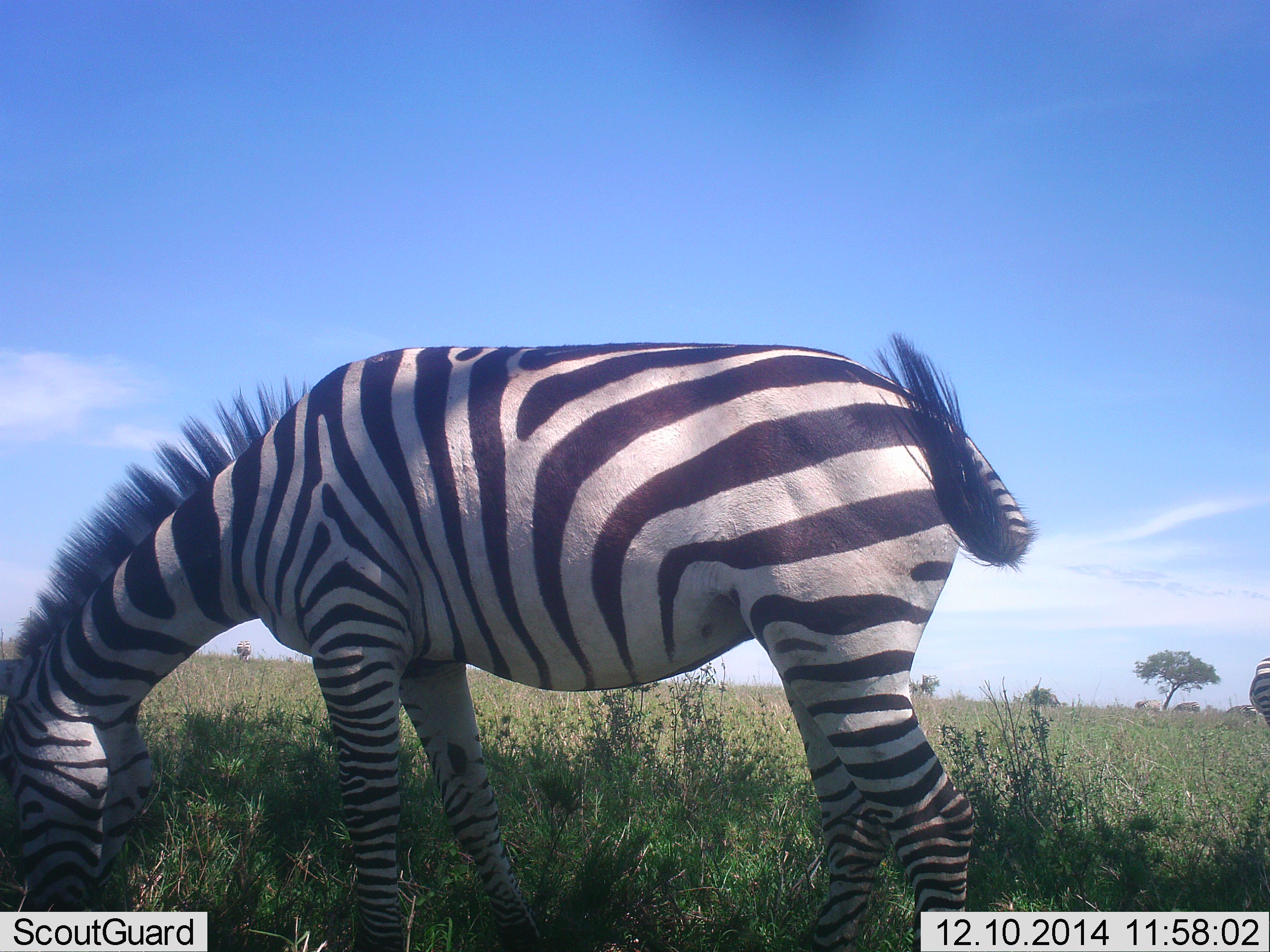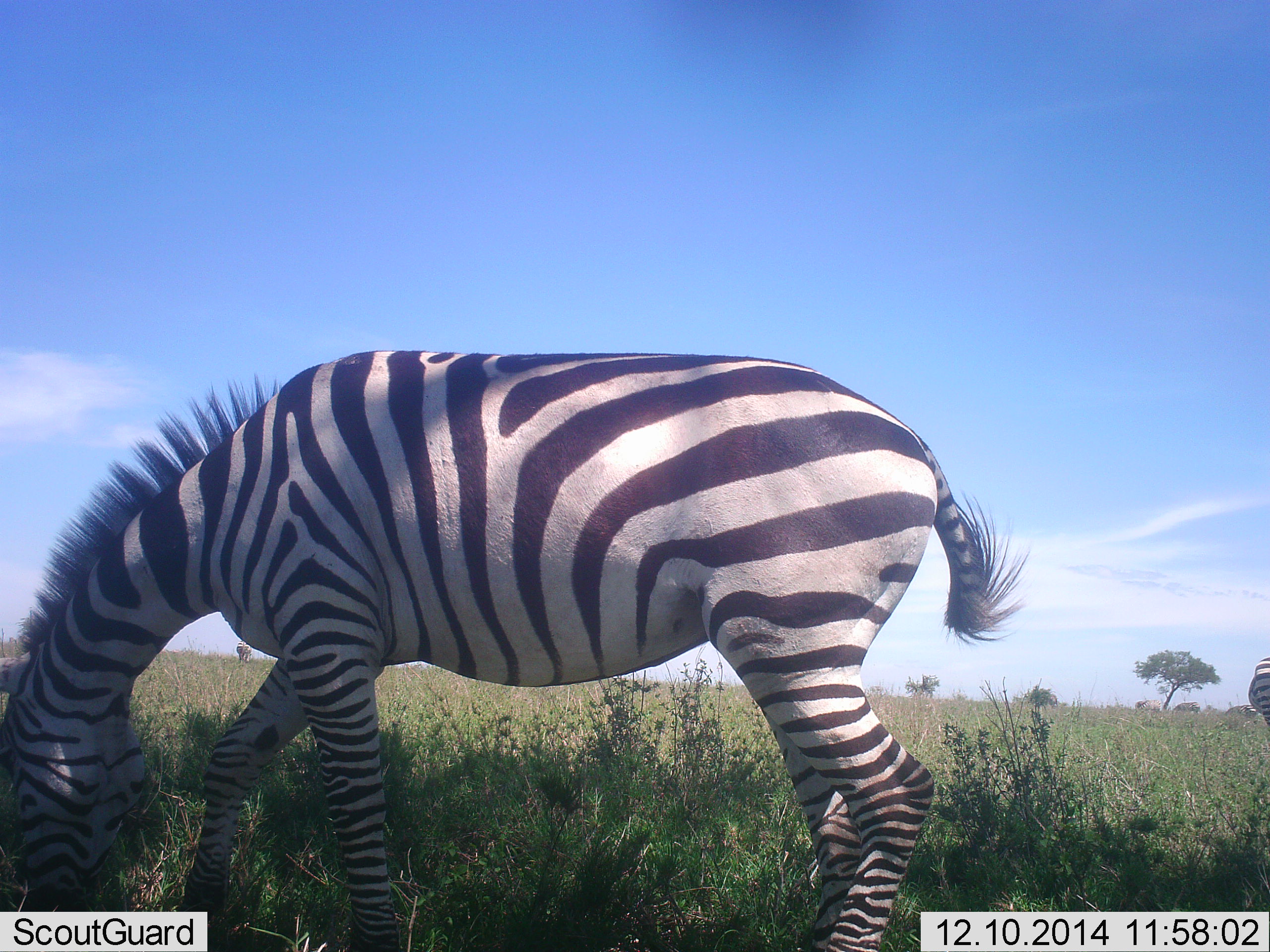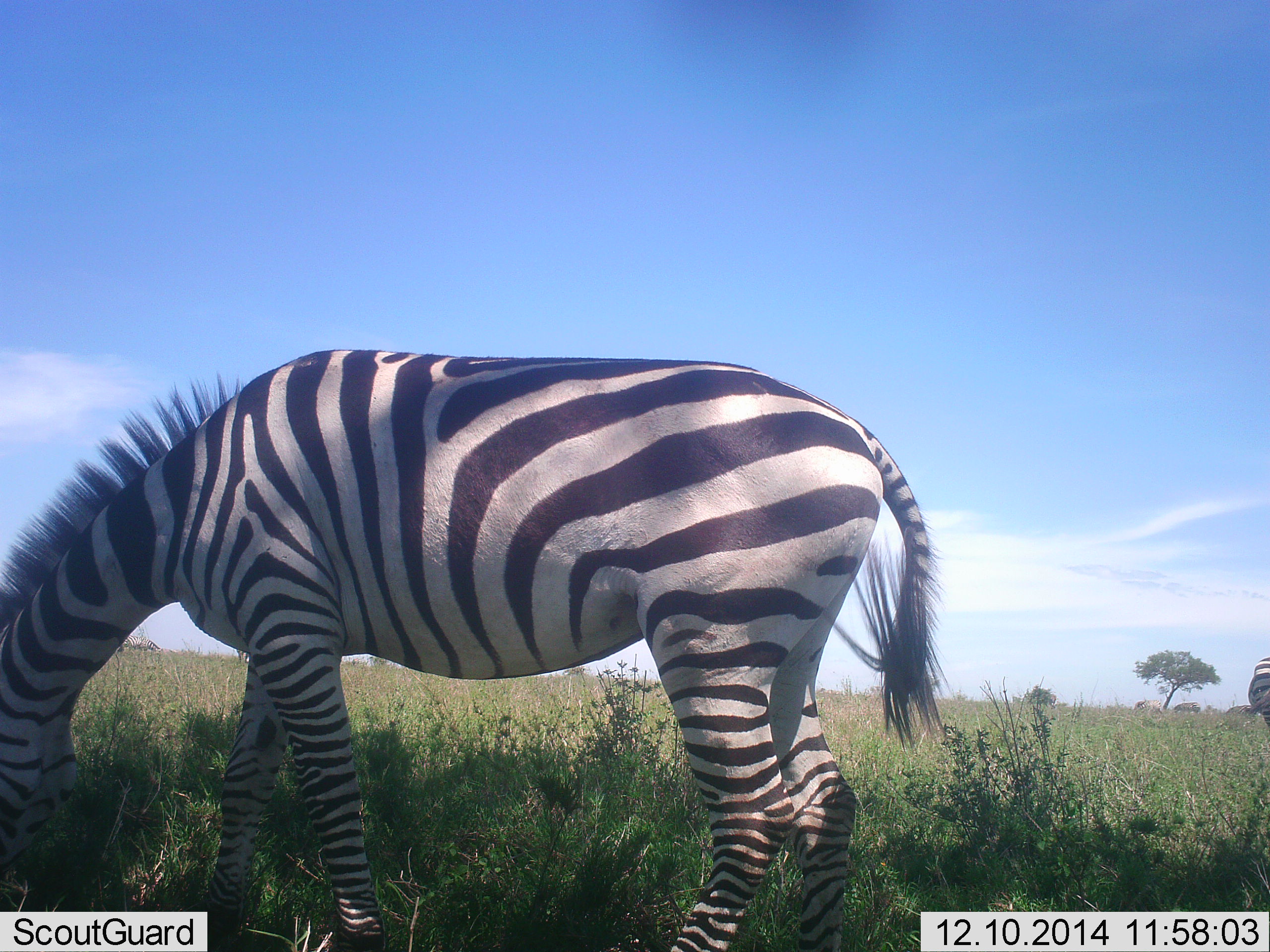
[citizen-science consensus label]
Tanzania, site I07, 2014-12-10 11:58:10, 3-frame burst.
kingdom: Animalia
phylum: Chordata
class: Mammalia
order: Perissodactyla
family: Equidae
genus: Equus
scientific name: Equus quagga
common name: plains zebra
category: zebra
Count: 2.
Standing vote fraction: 40%.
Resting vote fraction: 10%.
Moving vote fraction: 20%.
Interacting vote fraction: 0%.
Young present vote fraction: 0%.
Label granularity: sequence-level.